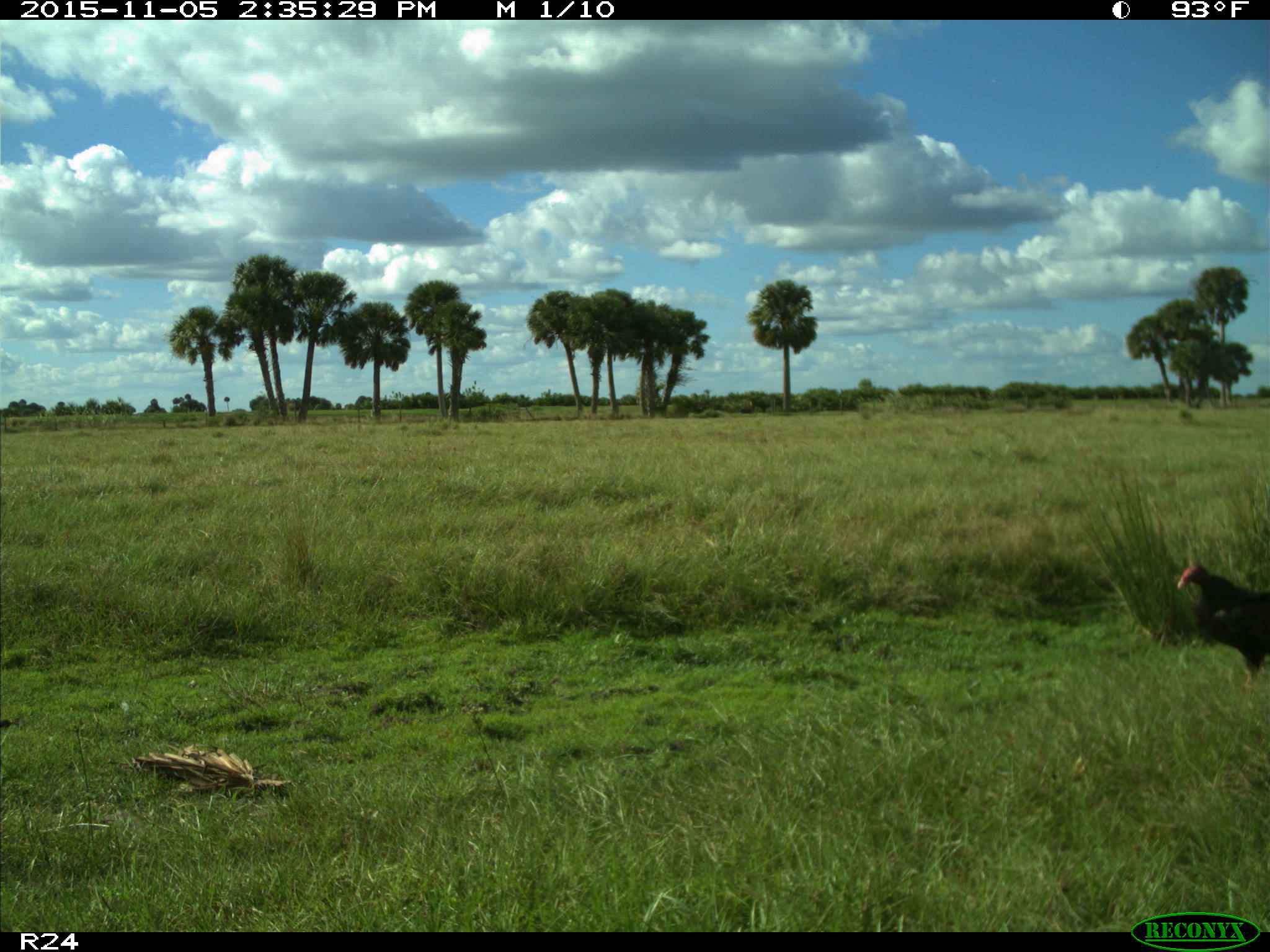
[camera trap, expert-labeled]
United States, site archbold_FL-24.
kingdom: Animalia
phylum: Chordata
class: Aves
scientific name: Aves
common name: birds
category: unidentified bird